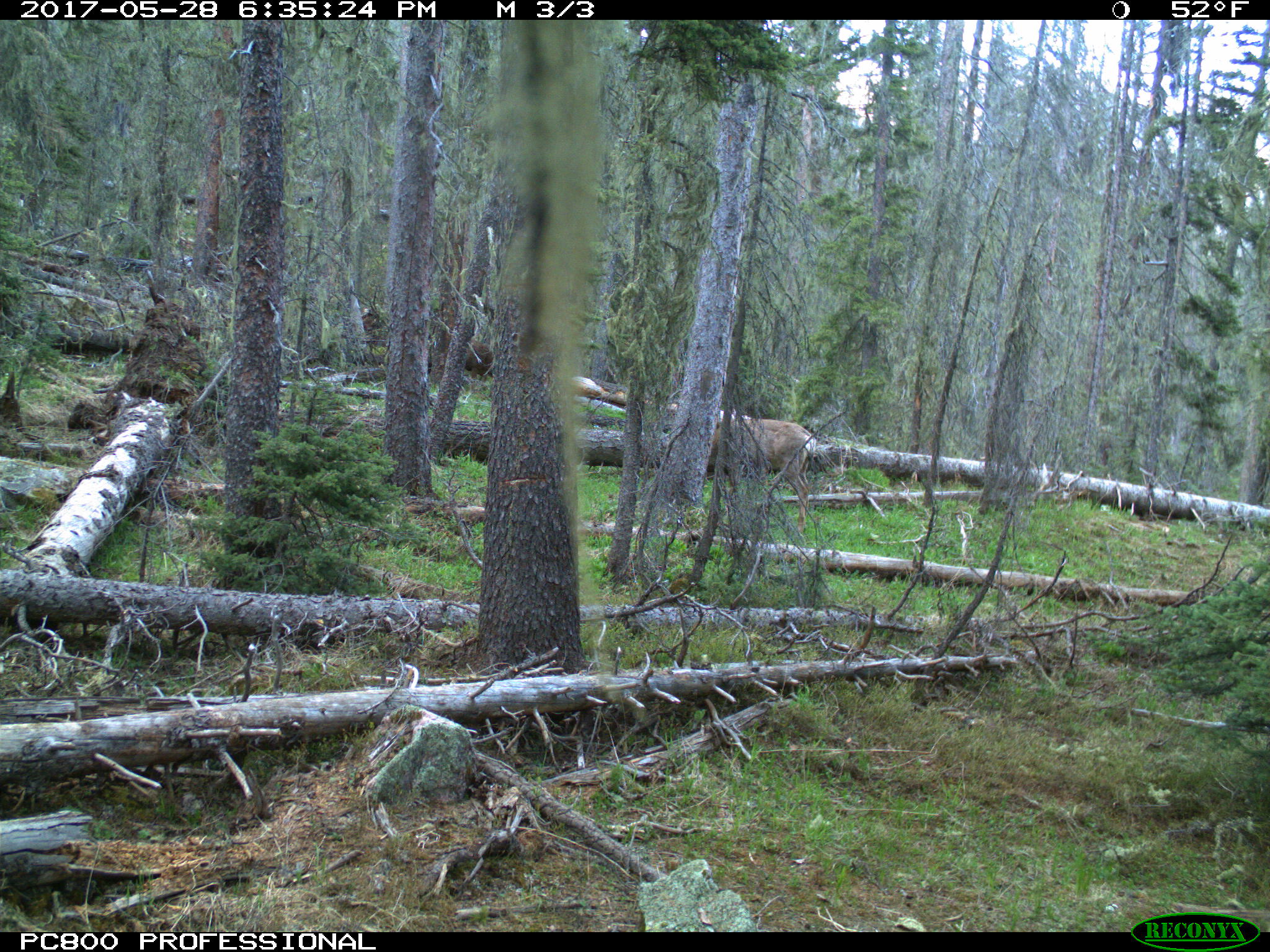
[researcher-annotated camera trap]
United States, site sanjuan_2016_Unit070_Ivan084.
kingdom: Animalia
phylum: Chordata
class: Mammalia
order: Artiodactyla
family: Cervidae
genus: Odocoileus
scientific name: Odocoileus hemionus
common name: mule deer